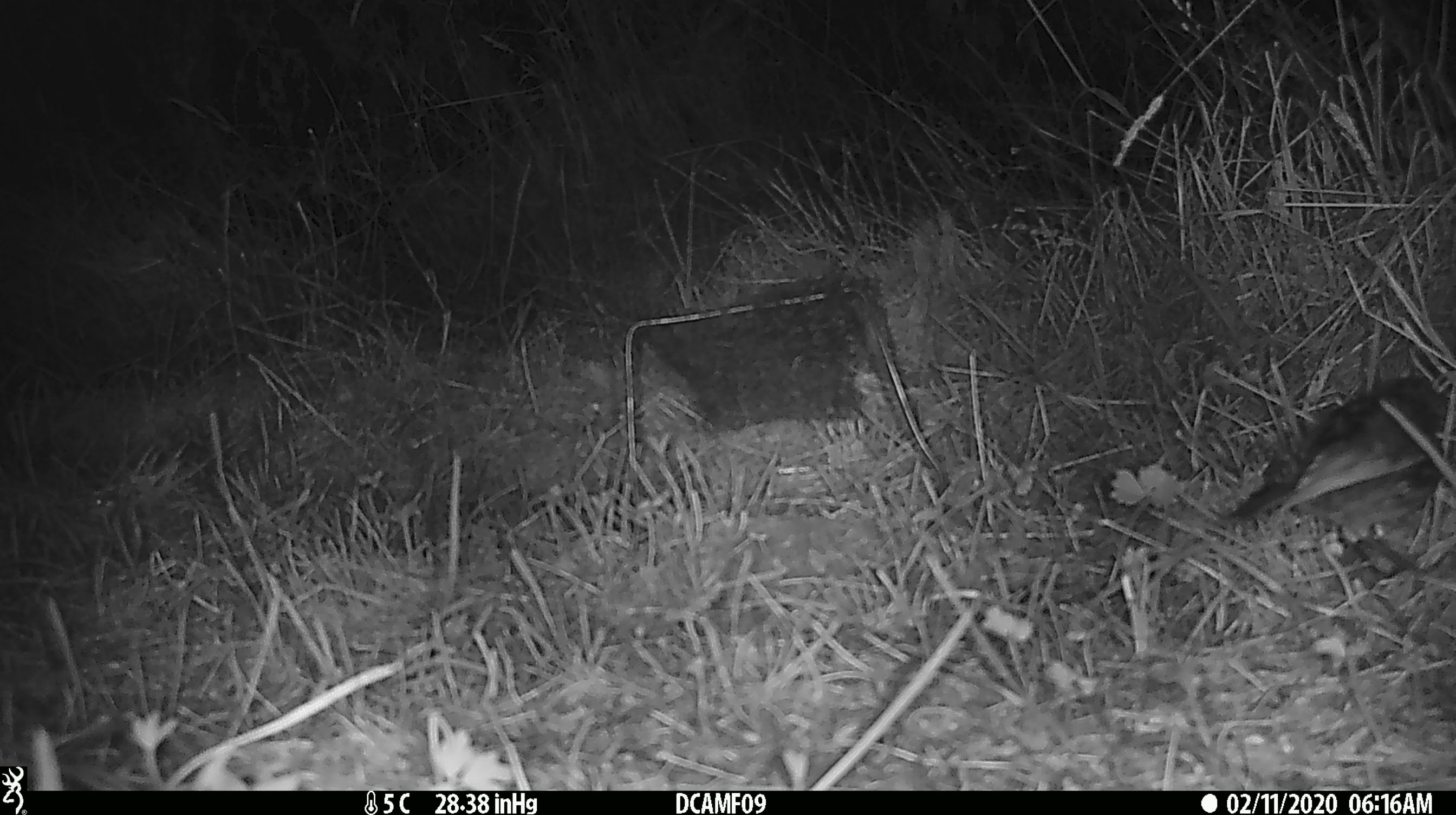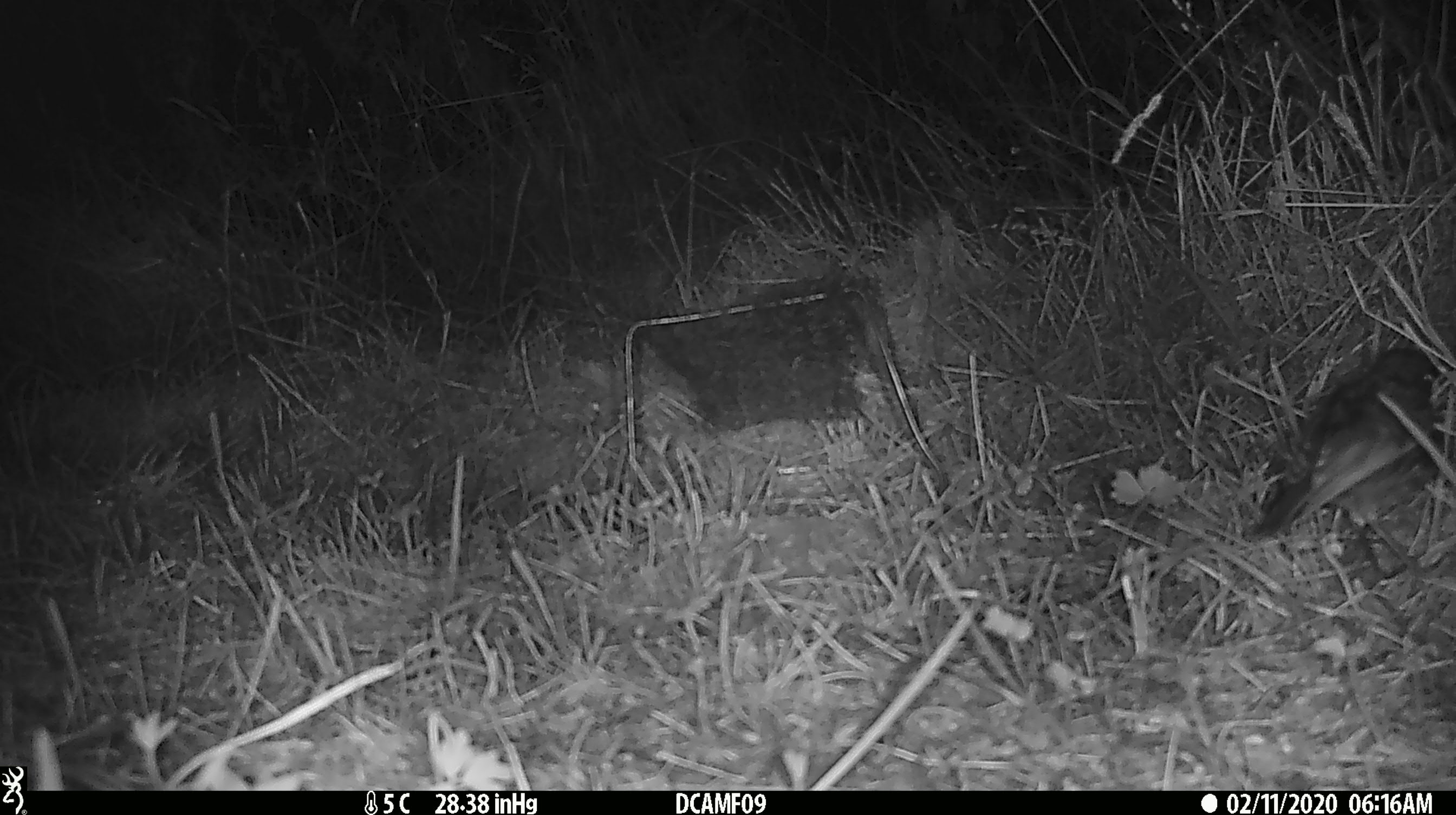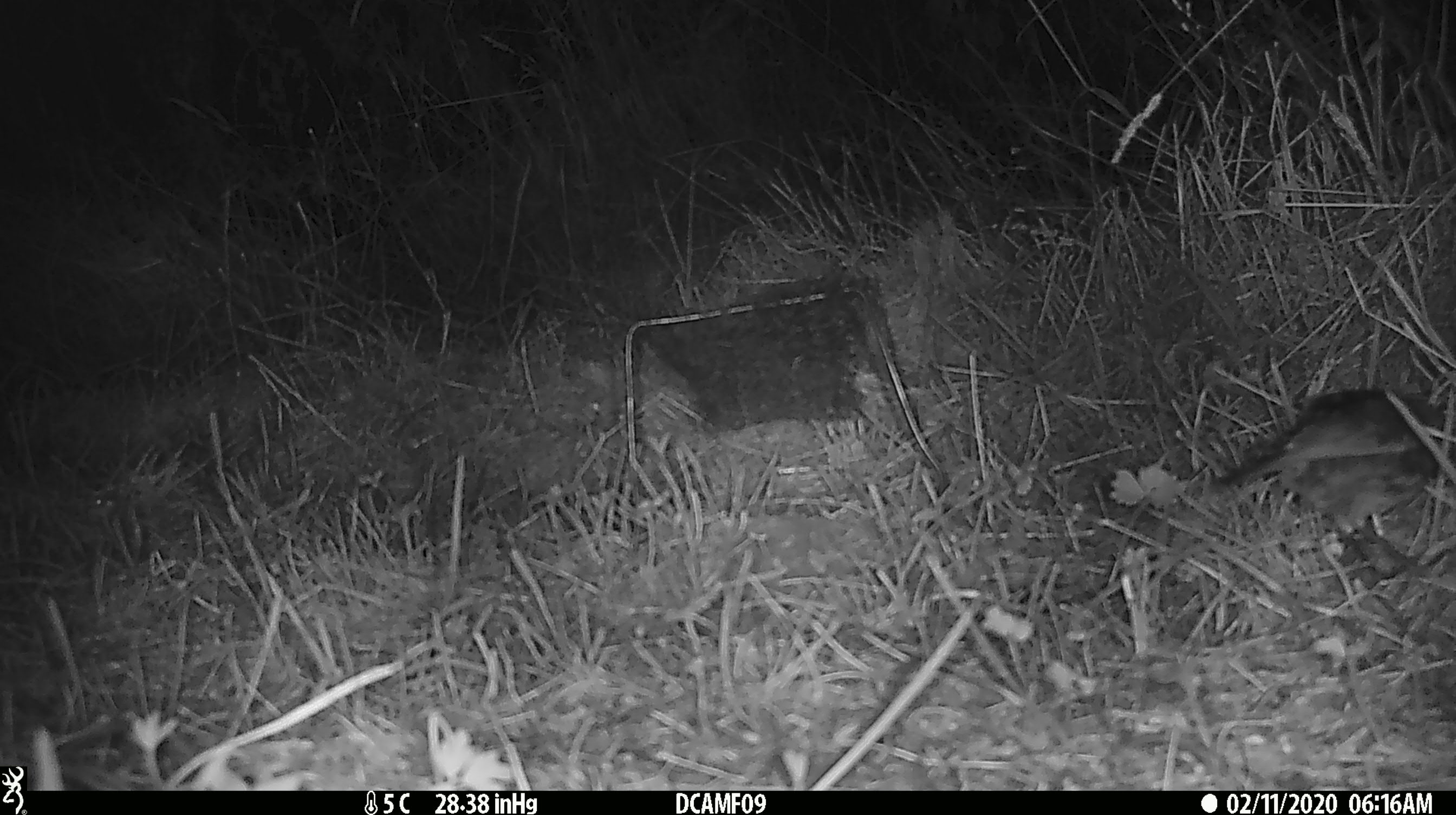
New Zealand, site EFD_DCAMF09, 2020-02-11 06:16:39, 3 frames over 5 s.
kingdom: Animalia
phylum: Chordata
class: Aves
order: Passeriformes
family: Petroicidae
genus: Petroica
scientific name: Petroica australis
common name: new zealand robin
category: robin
Robin (new zealand robin) (Petroica australis).